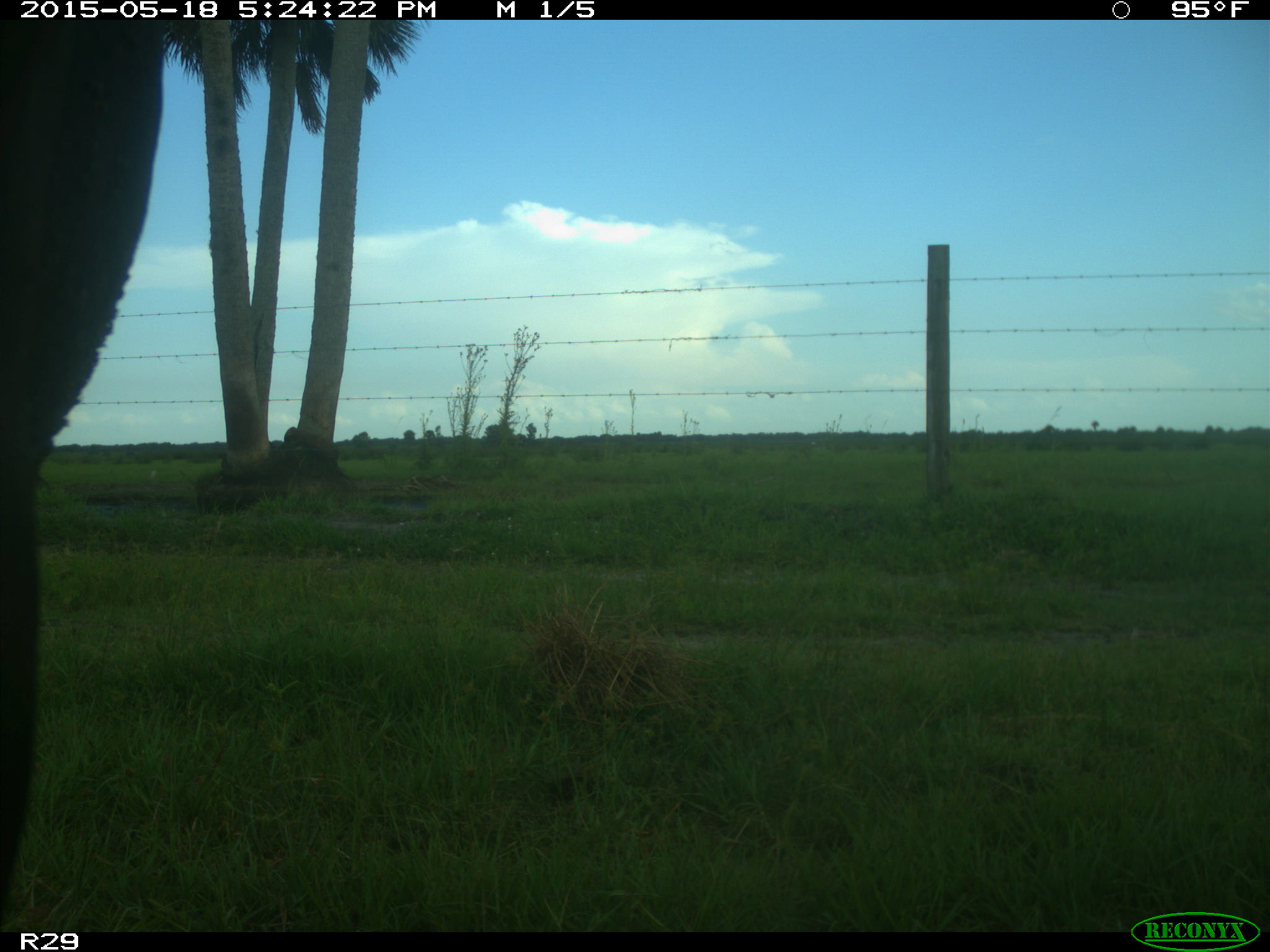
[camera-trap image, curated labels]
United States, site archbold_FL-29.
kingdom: Animalia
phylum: Chordata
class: Mammalia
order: Artiodactyla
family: Bovidae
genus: Bos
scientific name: Bos taurus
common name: domestic cow